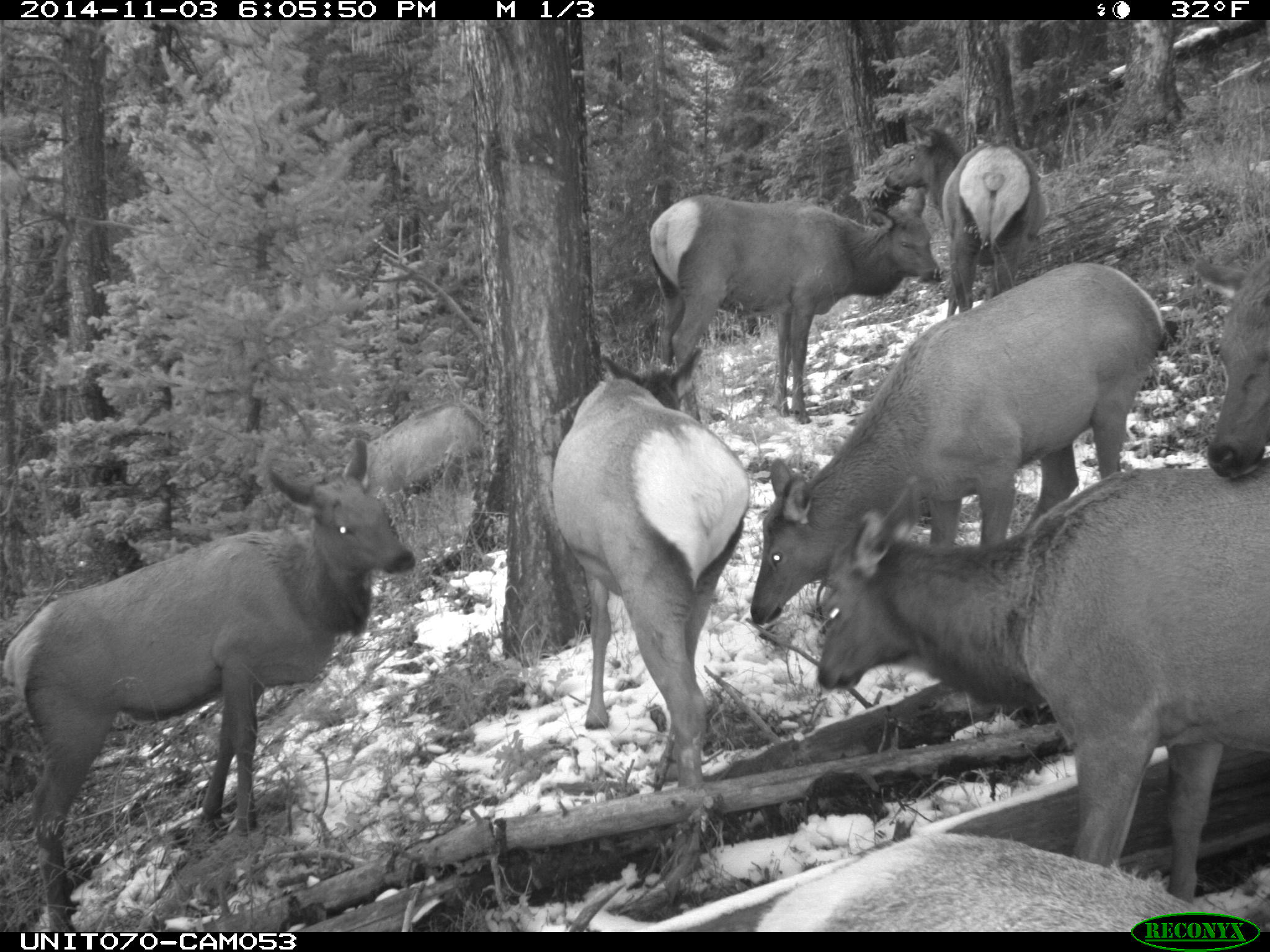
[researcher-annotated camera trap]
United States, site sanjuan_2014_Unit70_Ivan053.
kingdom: Animalia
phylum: Chordata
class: Mammalia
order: Artiodactyla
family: Cervidae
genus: Cervus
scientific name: Cervus elaphus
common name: red deer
Cervus elaphus (red deer).